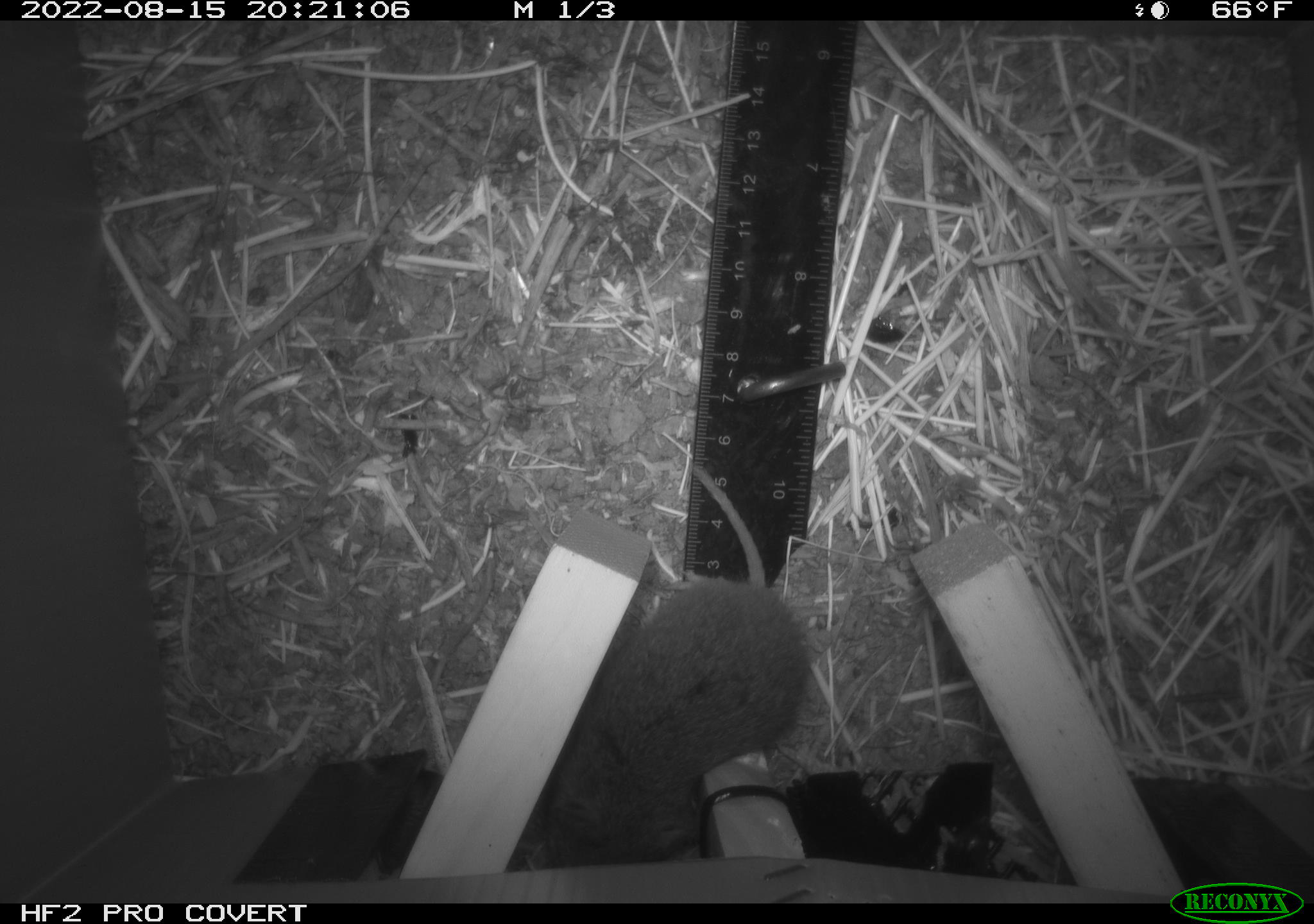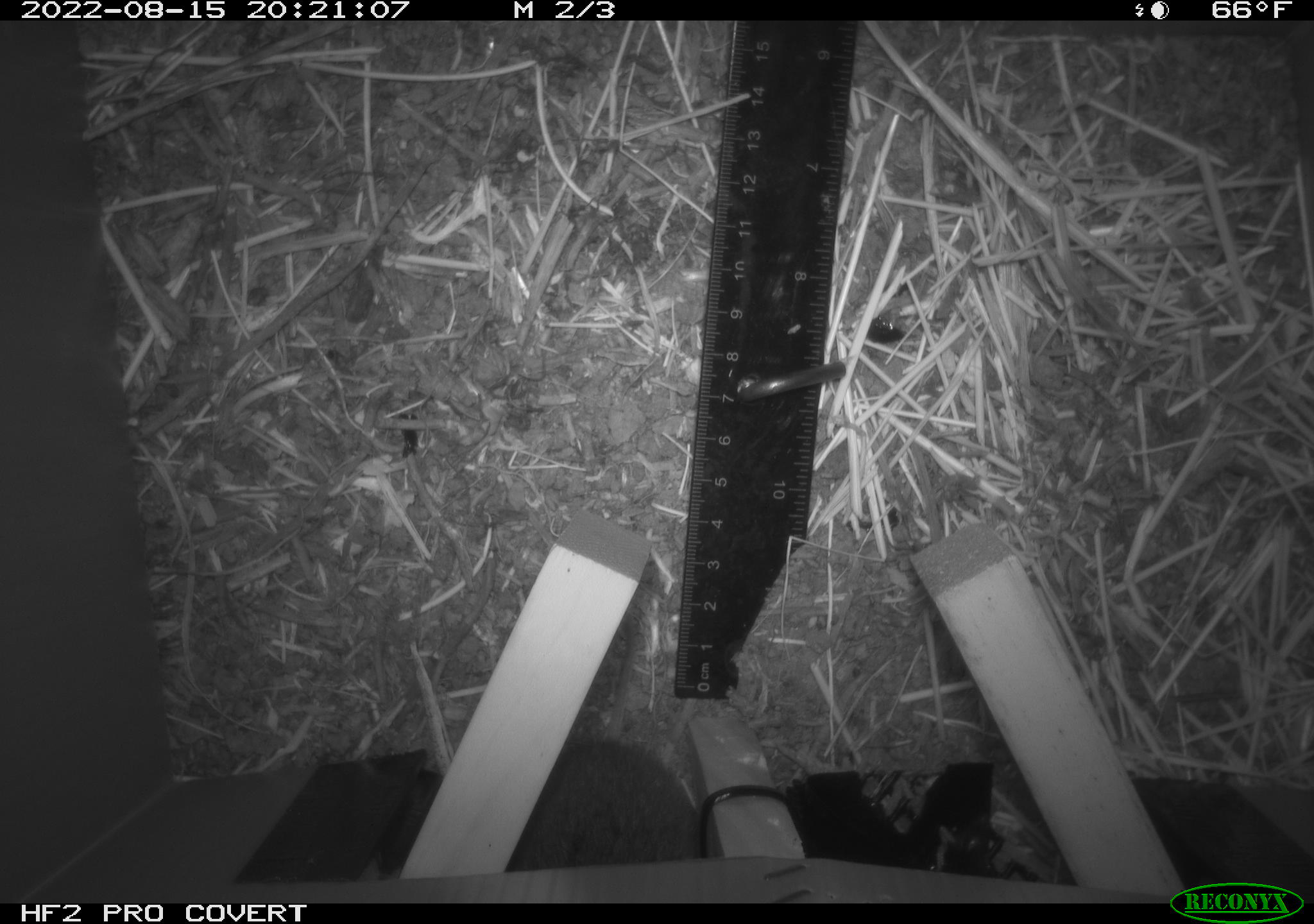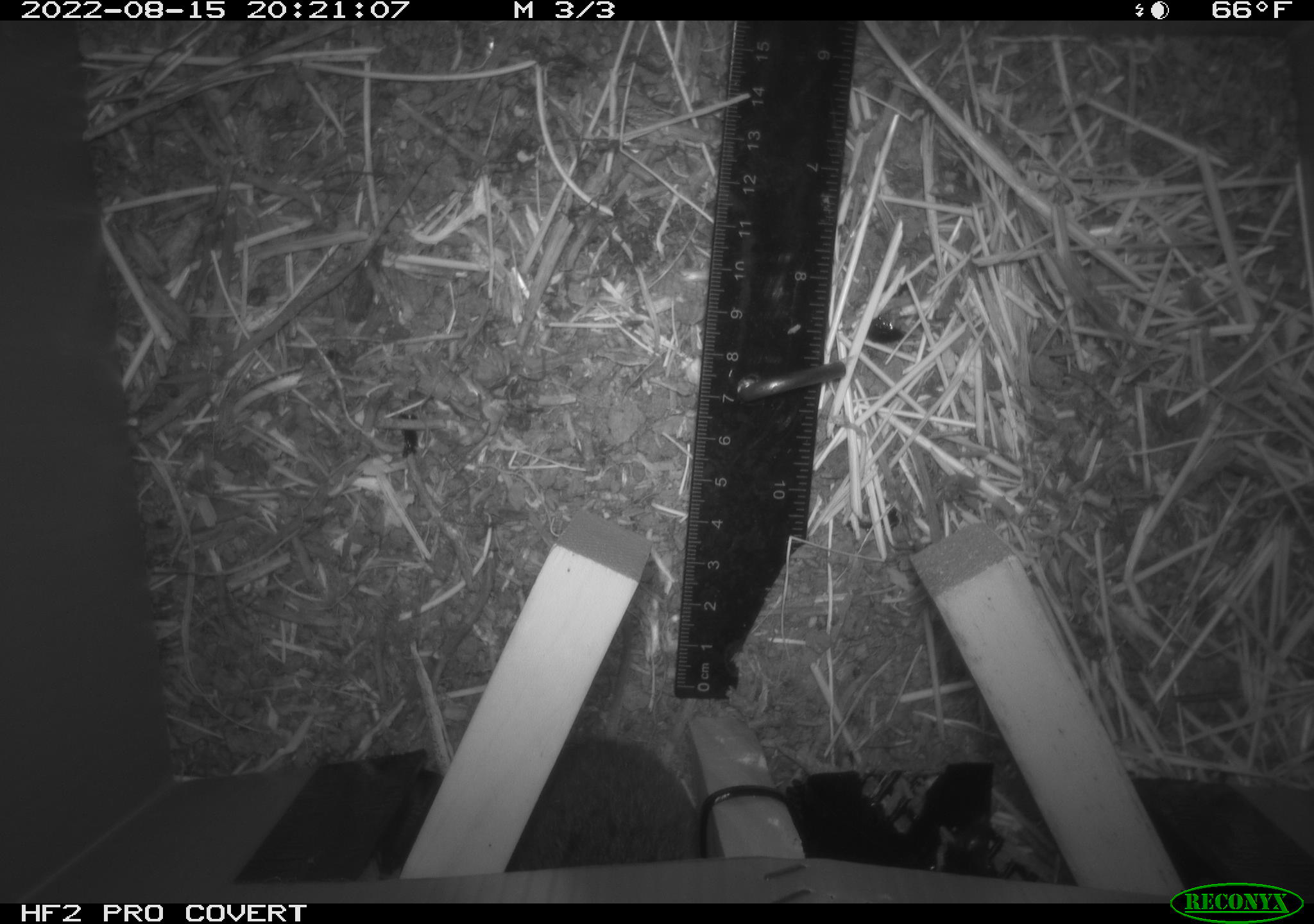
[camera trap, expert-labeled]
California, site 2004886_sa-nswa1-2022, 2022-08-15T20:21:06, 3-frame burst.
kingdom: Animalia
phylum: Chordata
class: Mammalia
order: Rodentia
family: Cricetidae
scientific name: Cricetidae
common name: hamsters, voles, lemmings, and allies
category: cricetidae family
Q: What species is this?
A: Cricetidae family (hamsters, voles, lemmings, and allies) (Cricetidae).